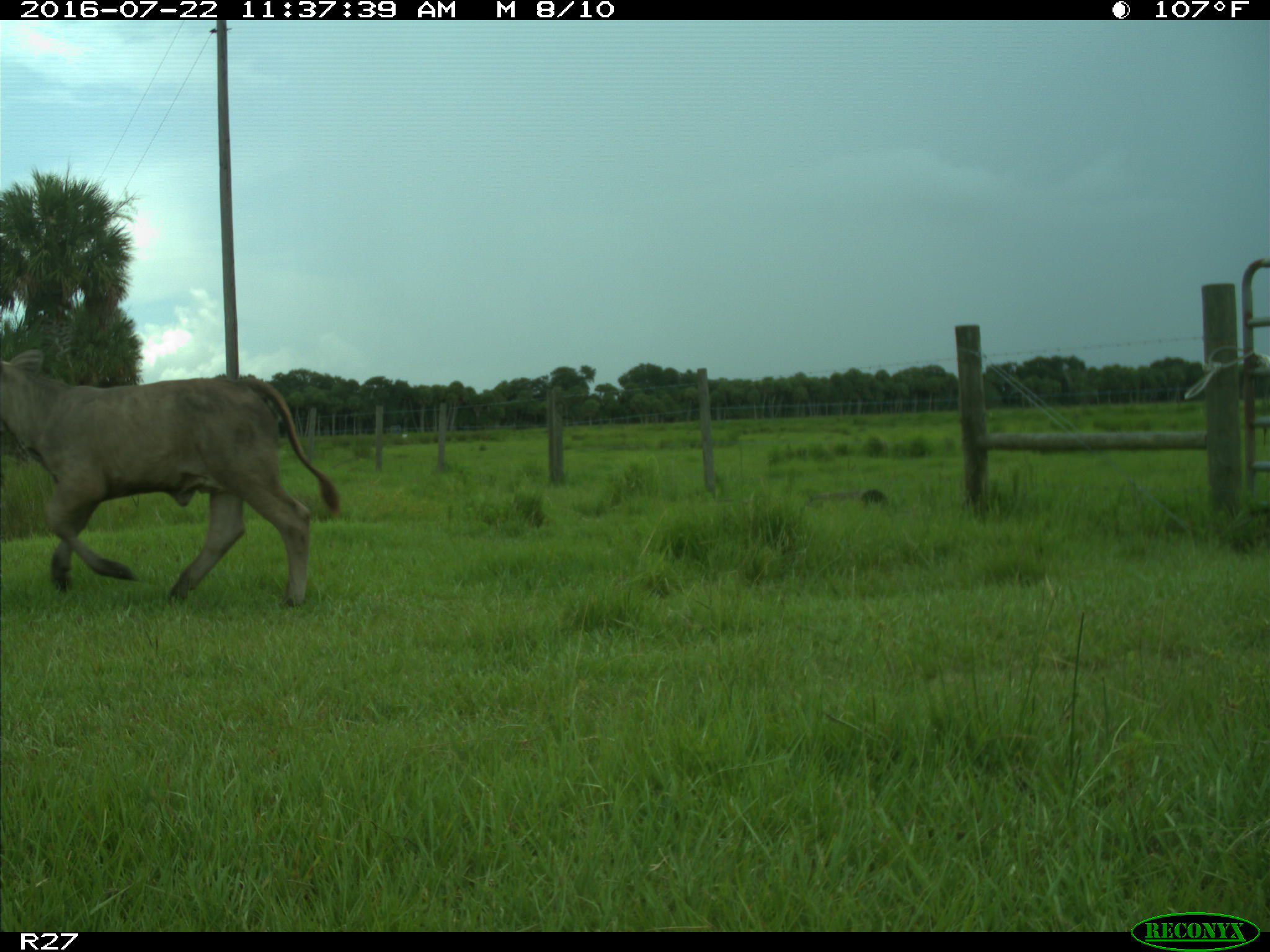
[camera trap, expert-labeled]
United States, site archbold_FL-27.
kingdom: Animalia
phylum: Chordata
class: Mammalia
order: Artiodactyla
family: Bovidae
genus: Bos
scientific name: Bos taurus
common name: domestic cow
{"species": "Bos taurus (domestic cow)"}